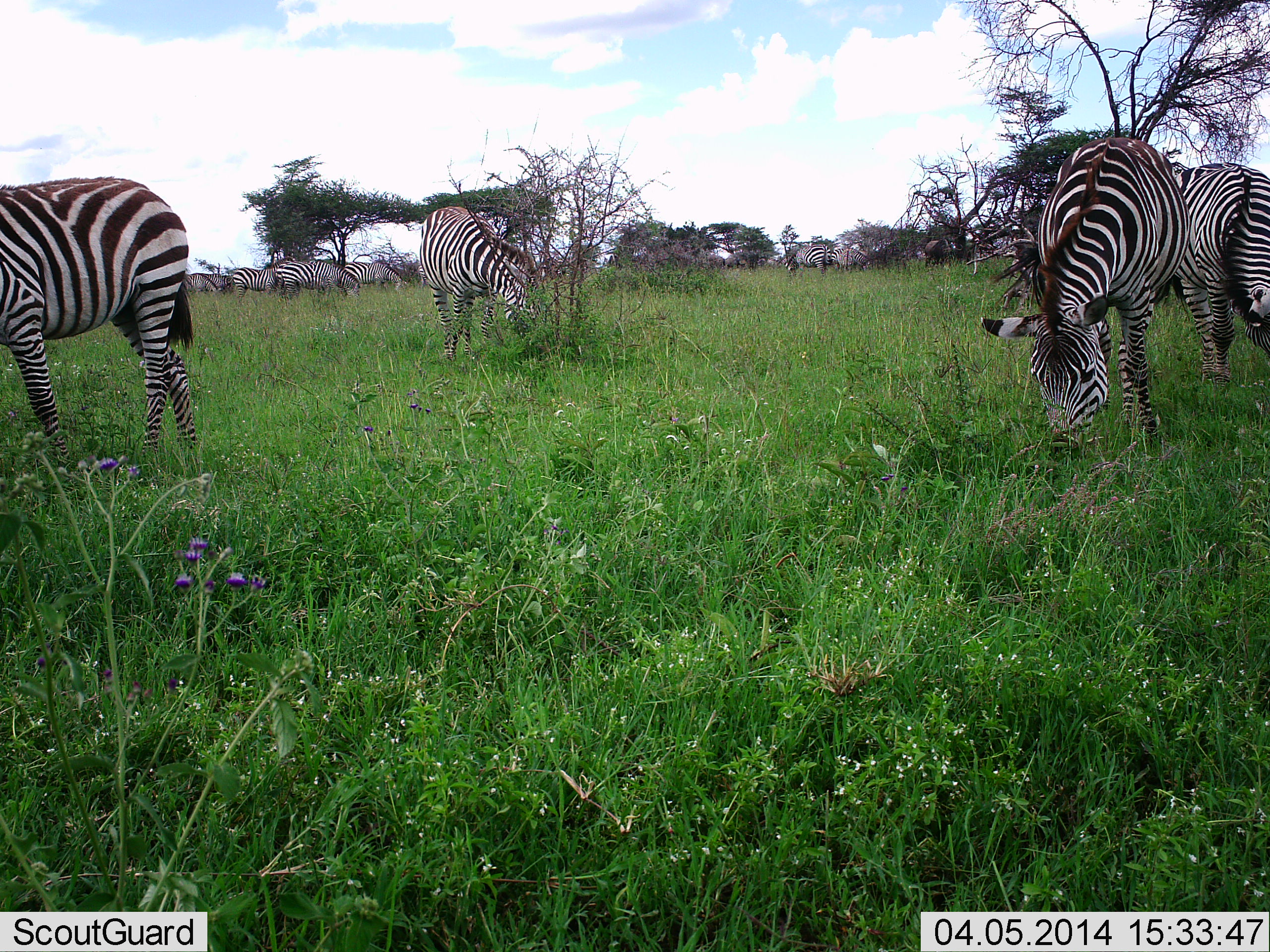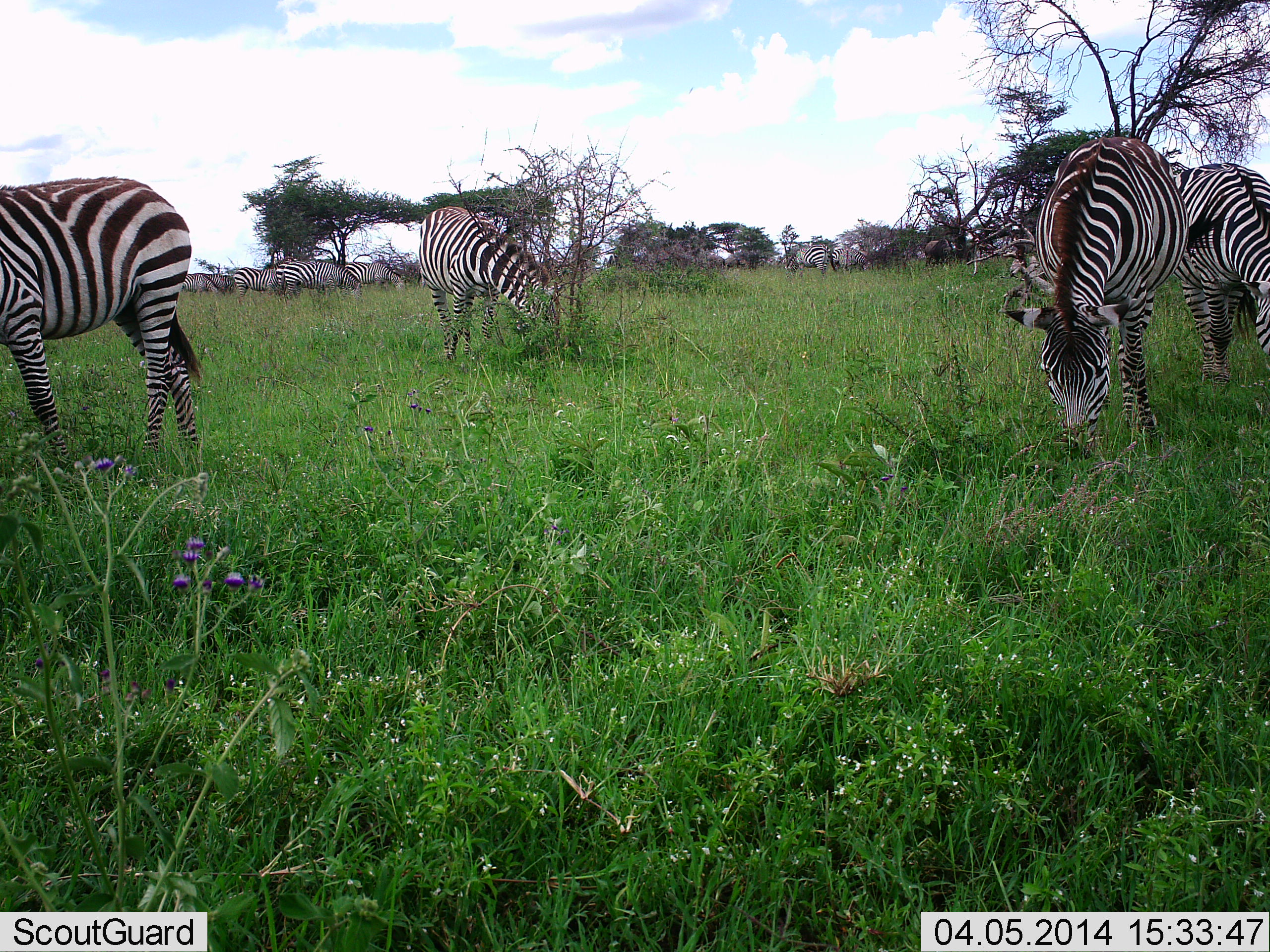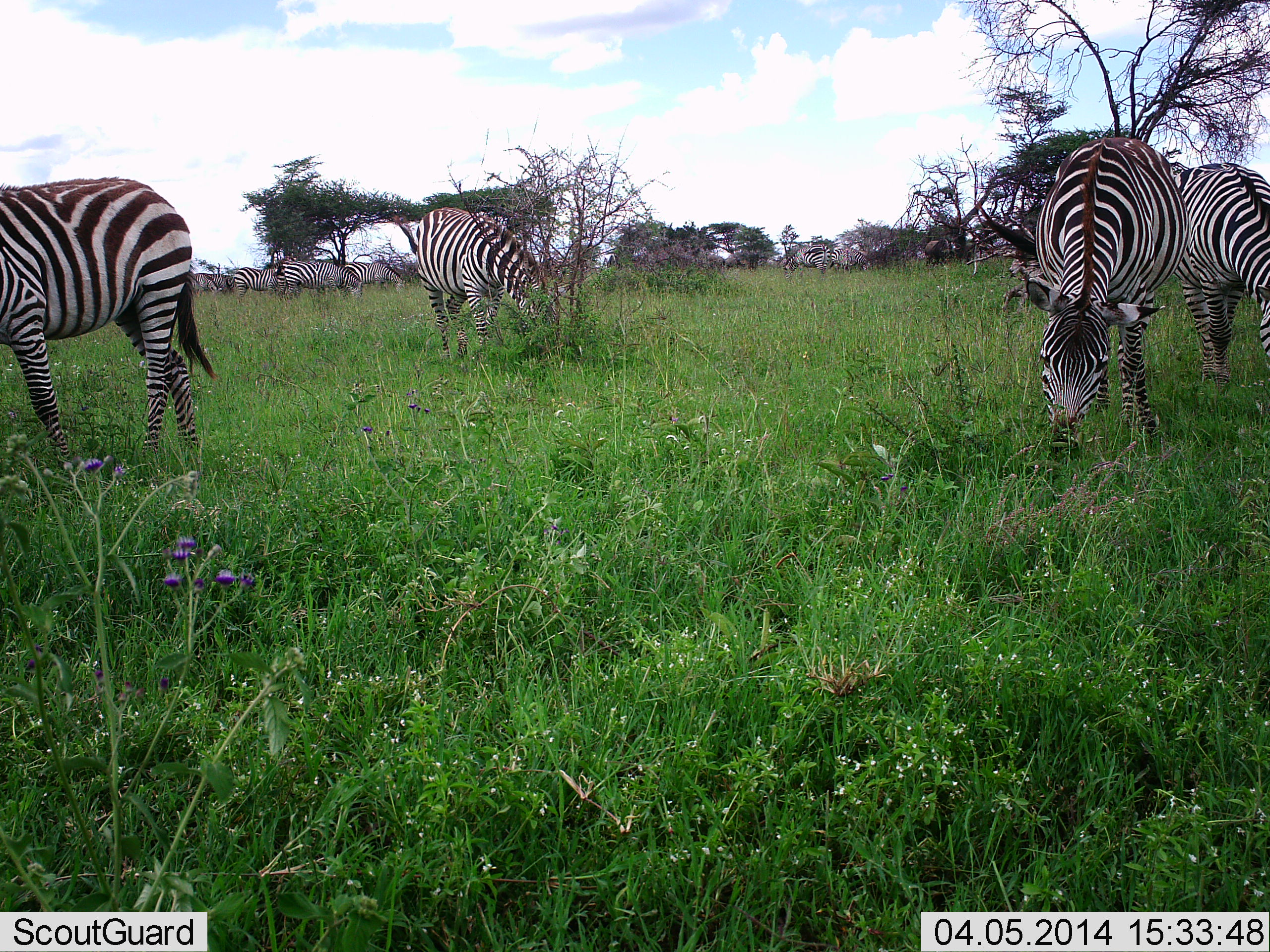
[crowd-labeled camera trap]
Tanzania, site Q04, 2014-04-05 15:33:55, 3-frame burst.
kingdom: Animalia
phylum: Chordata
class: Mammalia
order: Perissodactyla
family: Equidae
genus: Equus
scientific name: Equus quagga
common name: plains zebra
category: zebra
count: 11-50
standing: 10%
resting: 0%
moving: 10%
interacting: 0%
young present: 0%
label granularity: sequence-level